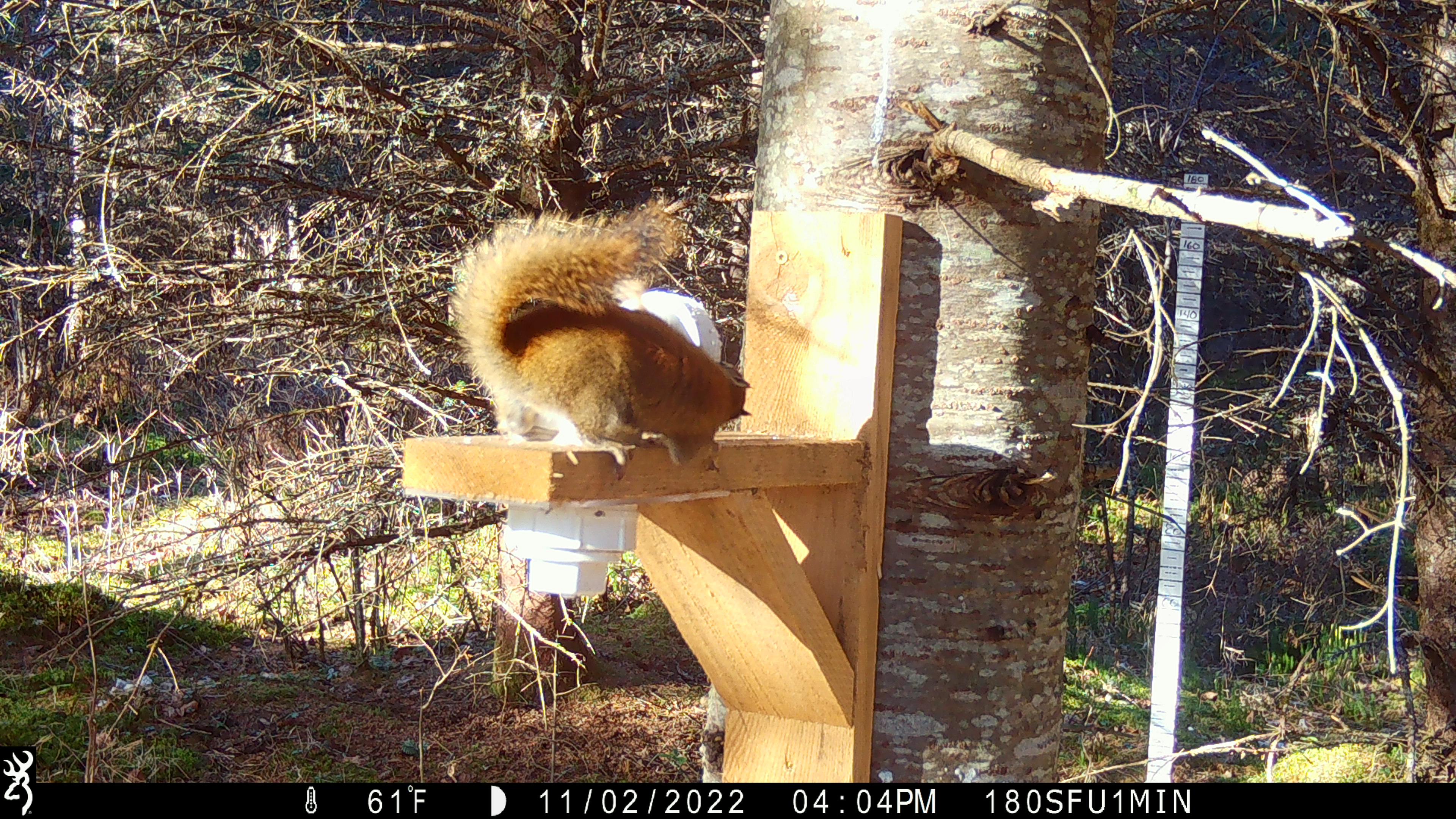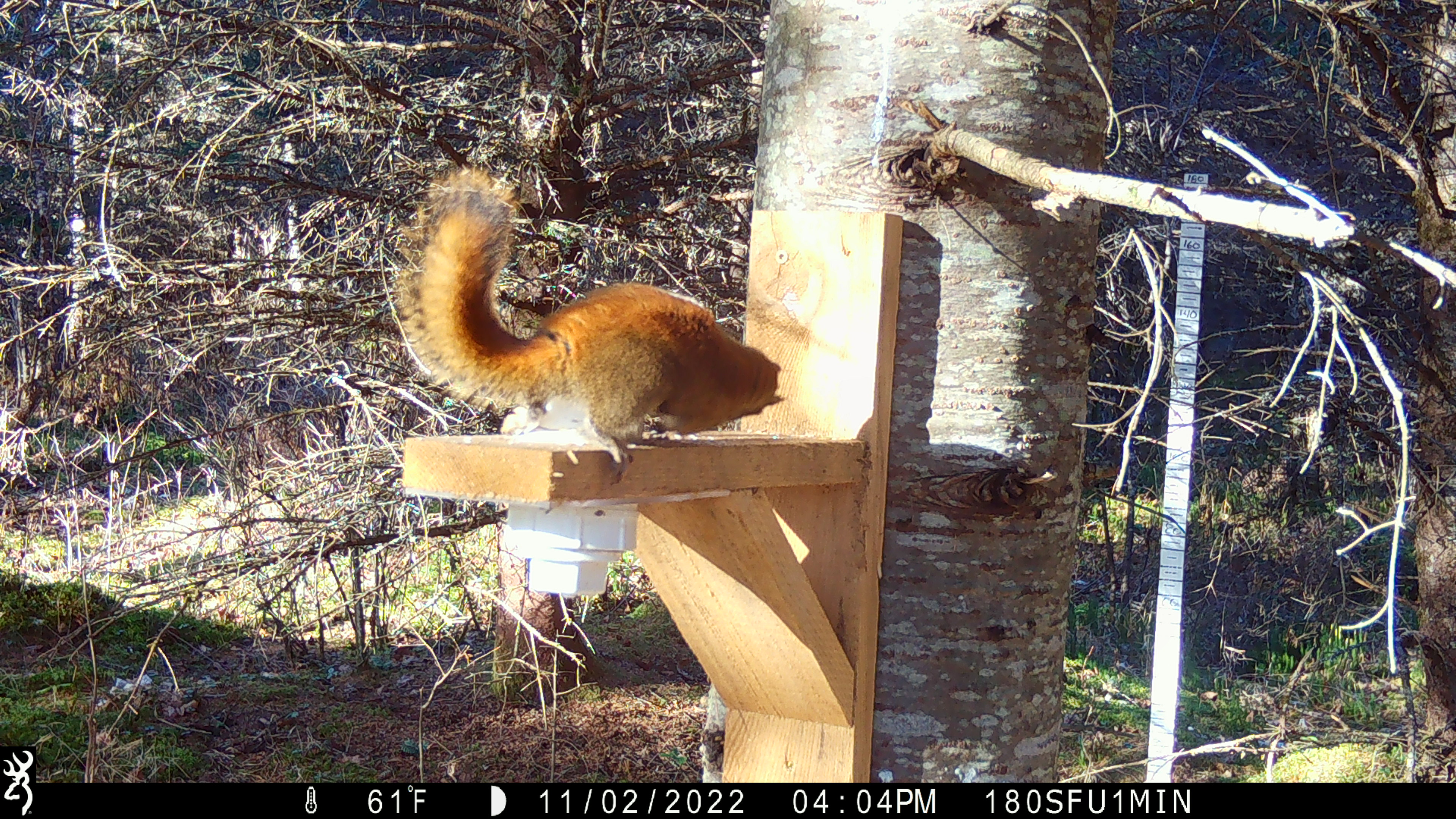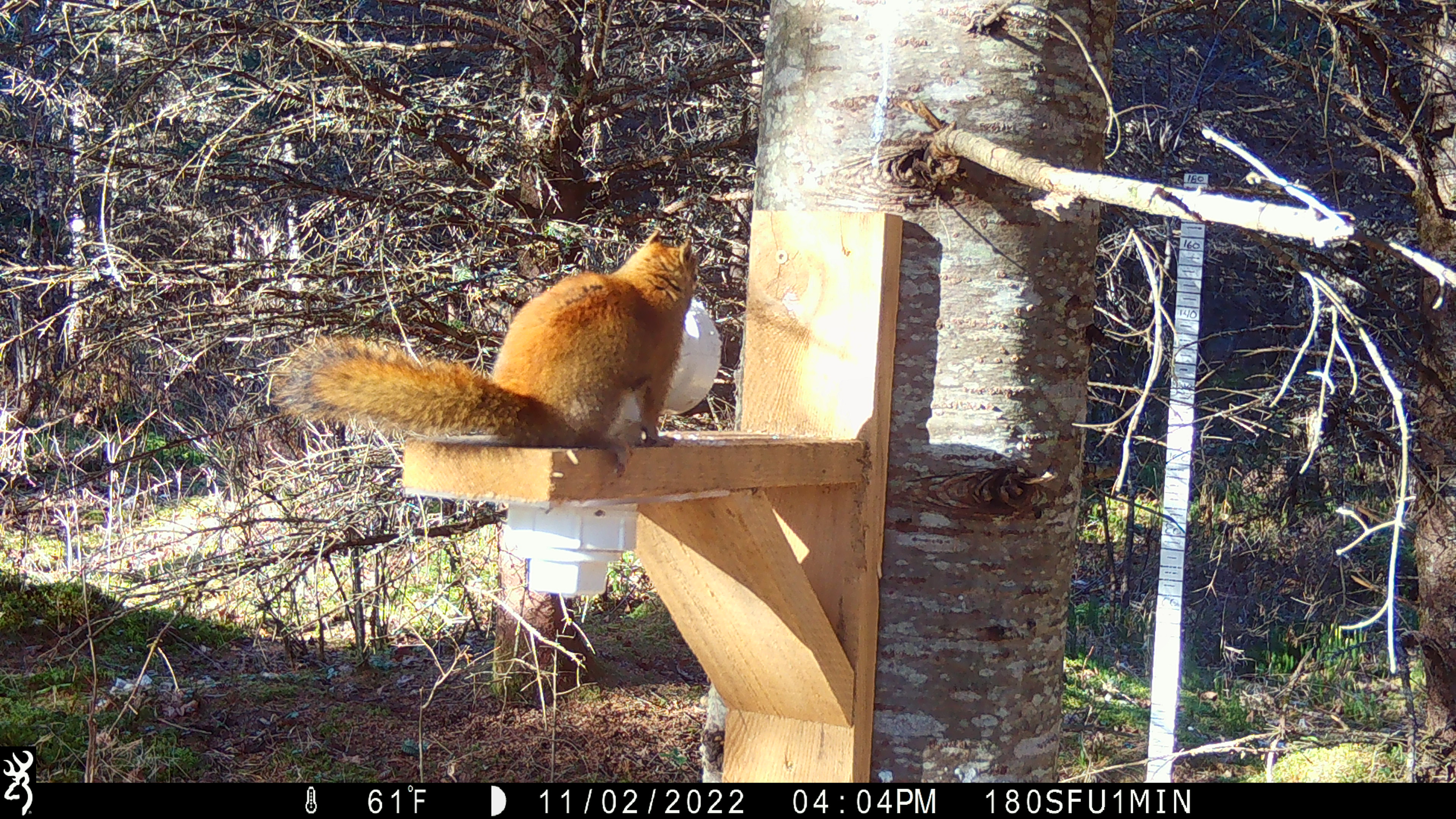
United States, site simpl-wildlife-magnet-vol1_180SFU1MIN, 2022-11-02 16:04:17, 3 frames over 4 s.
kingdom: Animalia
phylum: Chordata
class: Mammalia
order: Rodentia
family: Sciuridae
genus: Tamiasciurus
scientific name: Tamiasciurus hudsonicus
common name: red squirrel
Red squirrel (Tamiasciurus hudsonicus).